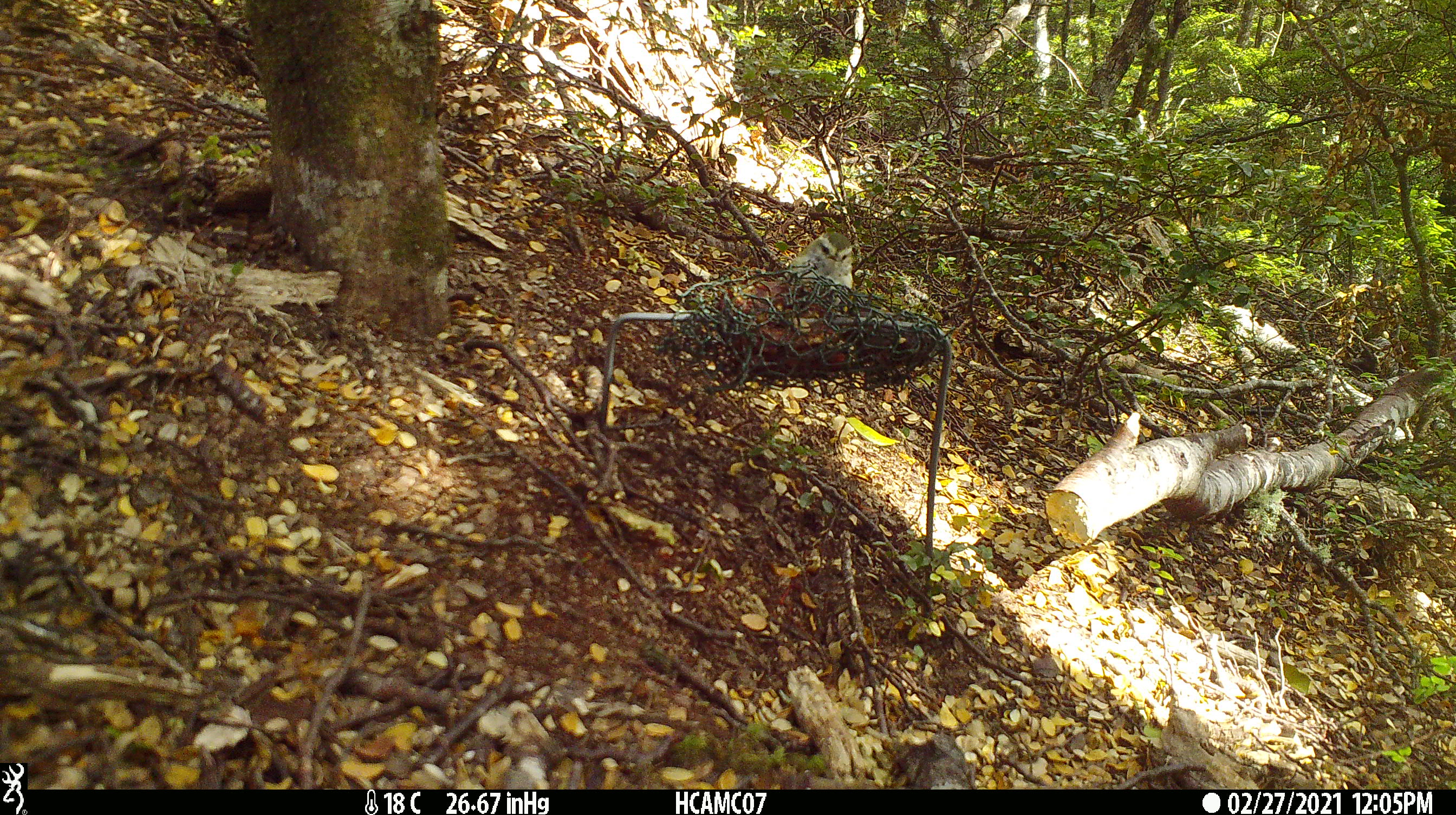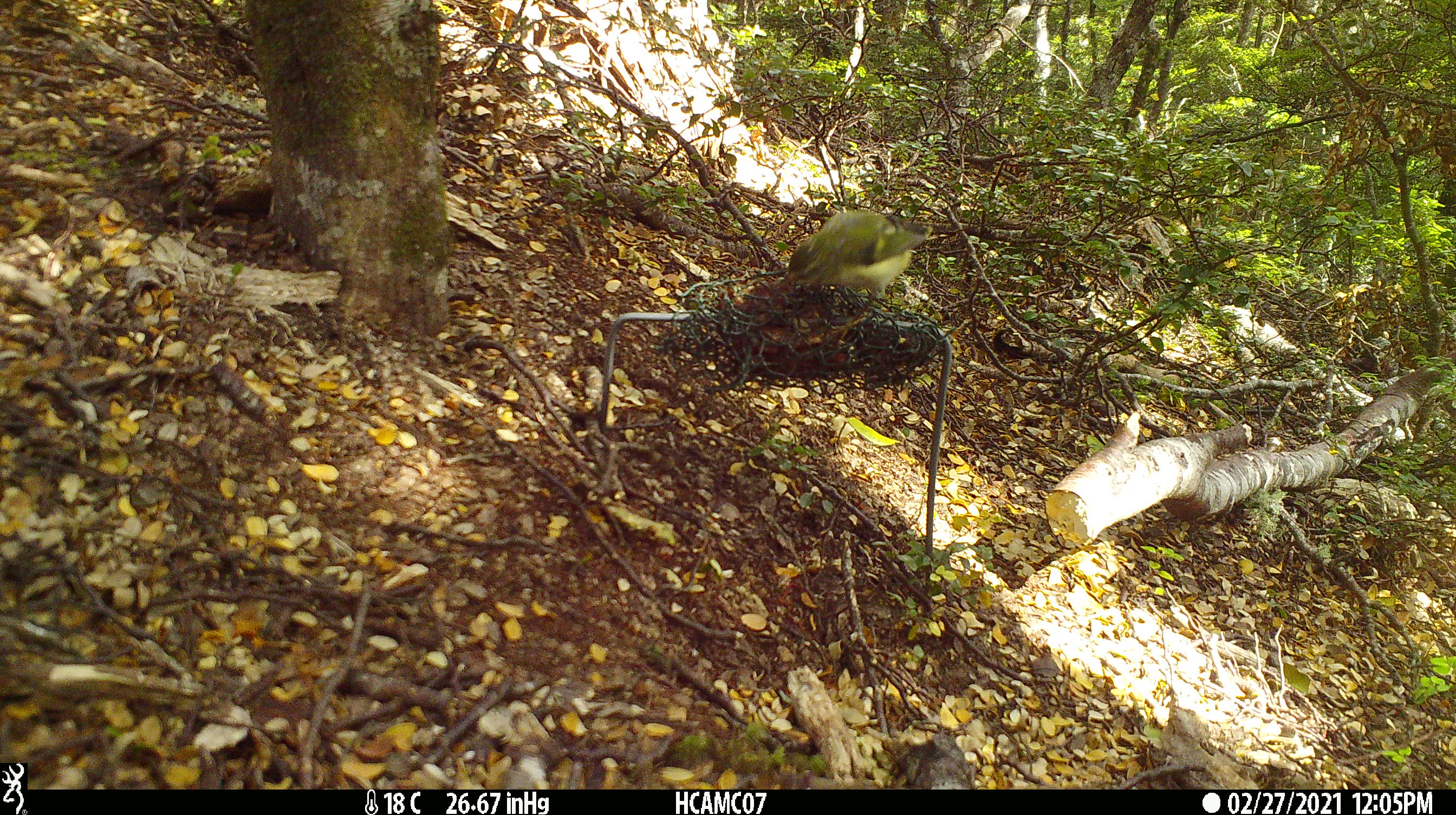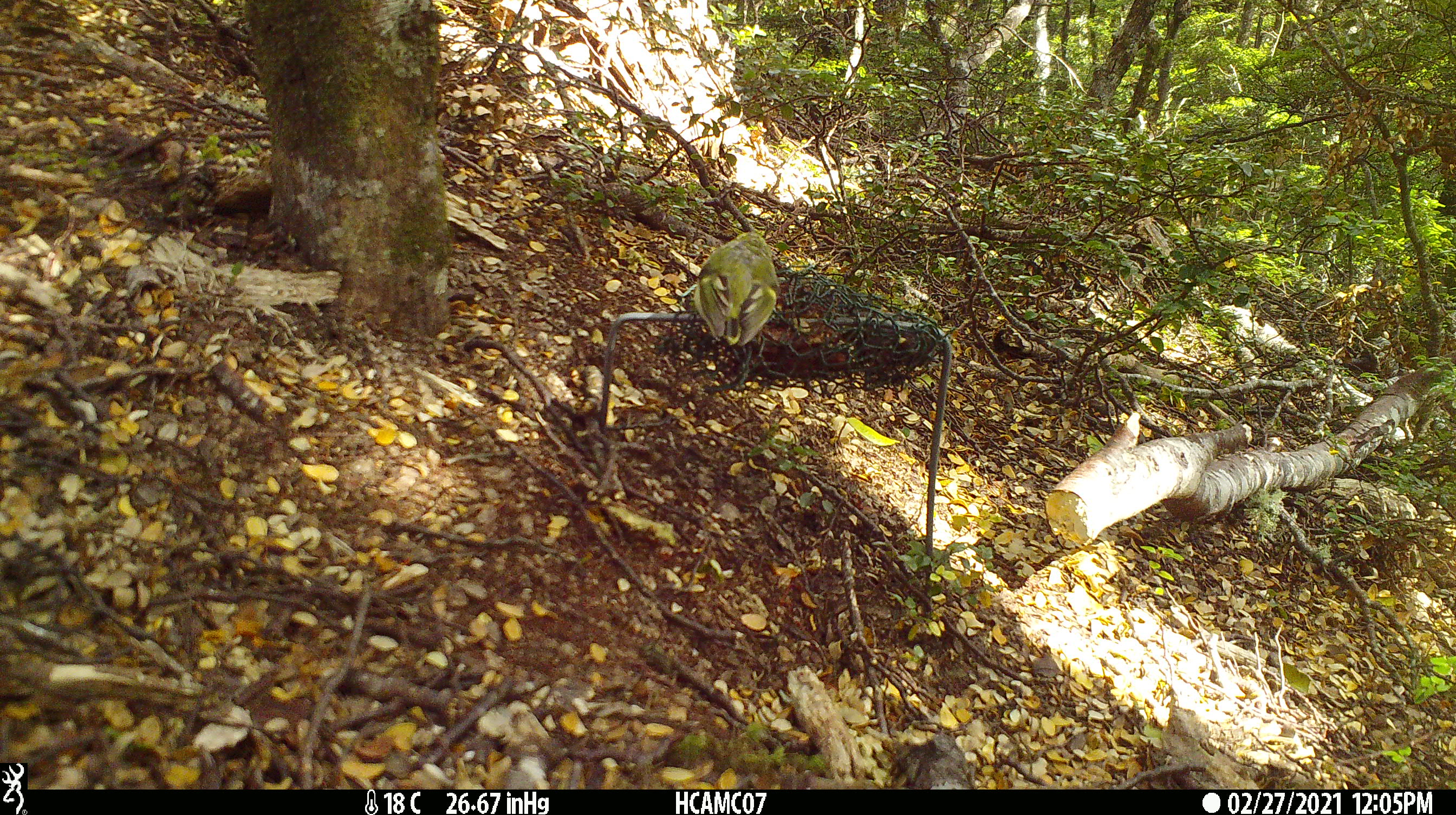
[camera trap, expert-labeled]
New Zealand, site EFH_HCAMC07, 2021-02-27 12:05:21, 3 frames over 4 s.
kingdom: Animalia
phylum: Chordata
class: Aves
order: Passeriformes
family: Acanthisittidae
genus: Acanthisitta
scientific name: Acanthisitta chloris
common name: rifleman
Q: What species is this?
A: Rifleman (Acanthisitta chloris).